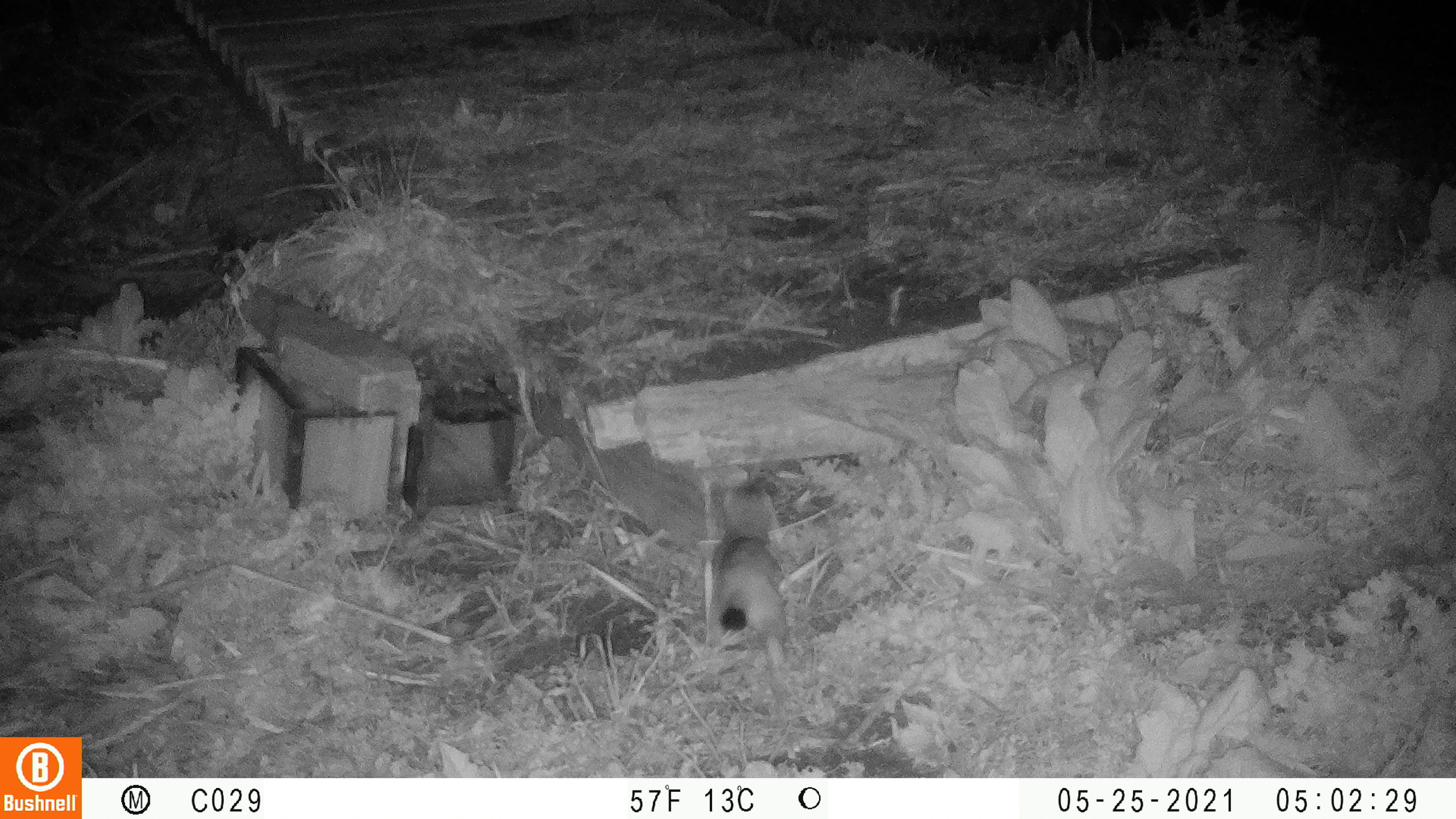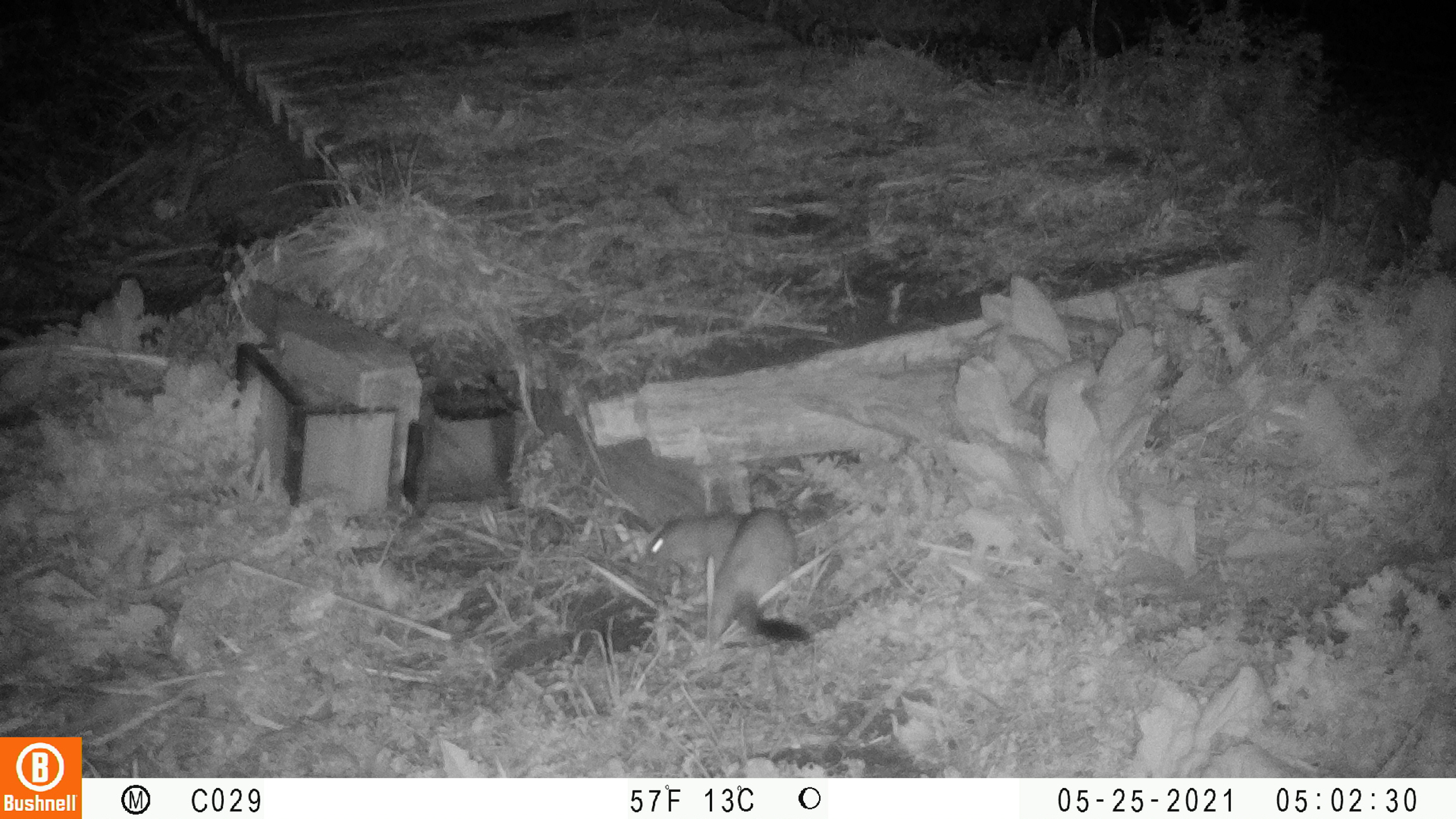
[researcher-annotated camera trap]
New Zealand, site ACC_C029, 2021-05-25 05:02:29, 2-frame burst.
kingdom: Animalia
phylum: Chordata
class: Mammalia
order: Carnivora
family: Mustelidae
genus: Mustela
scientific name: Mustela erminea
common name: stoat